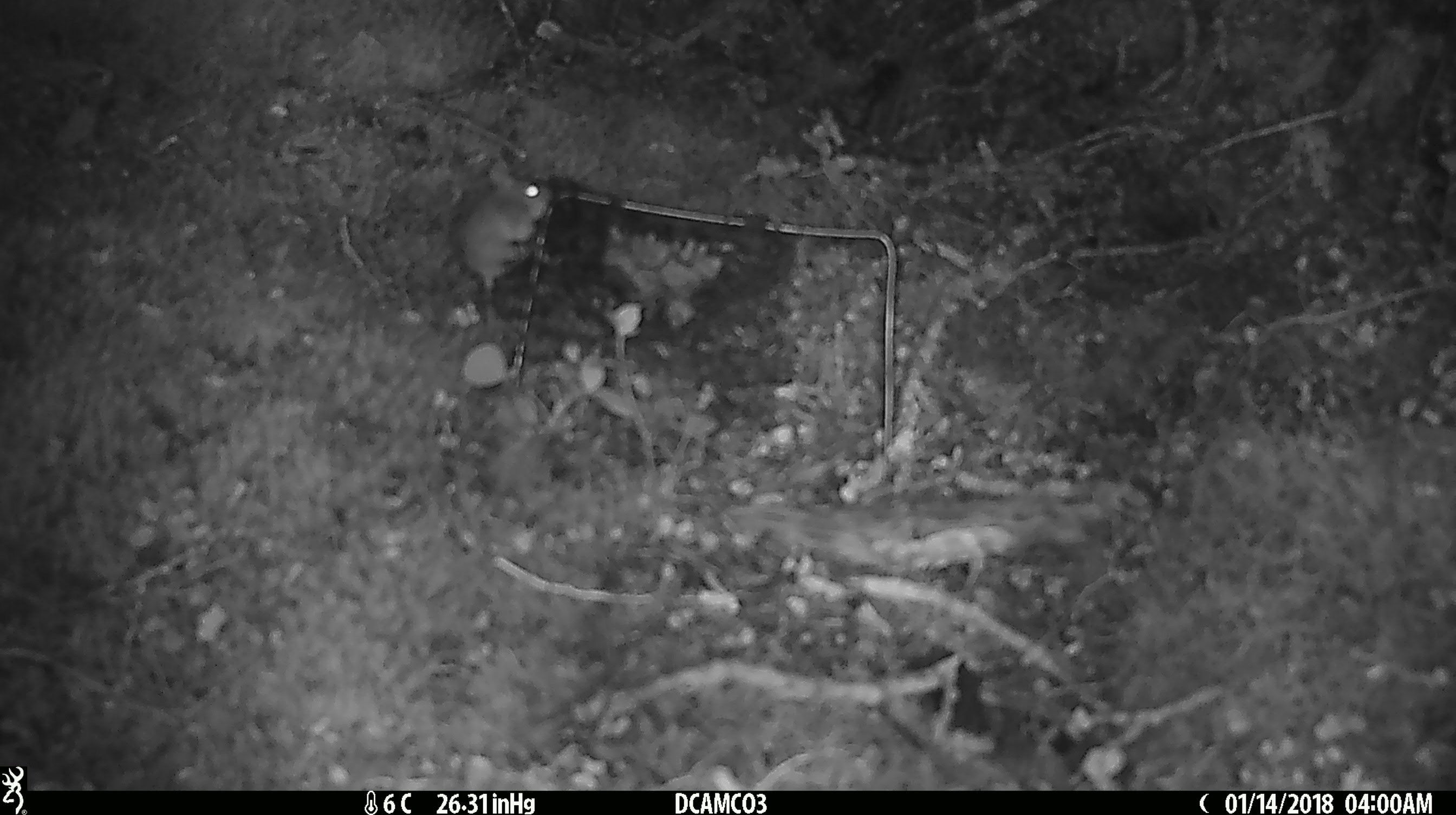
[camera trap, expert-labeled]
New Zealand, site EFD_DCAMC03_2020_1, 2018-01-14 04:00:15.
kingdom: Animalia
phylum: Chordata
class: Mammalia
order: Rodentia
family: Muridae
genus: Mus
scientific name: Mus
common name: mouse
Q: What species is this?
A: Mouse (Mus).